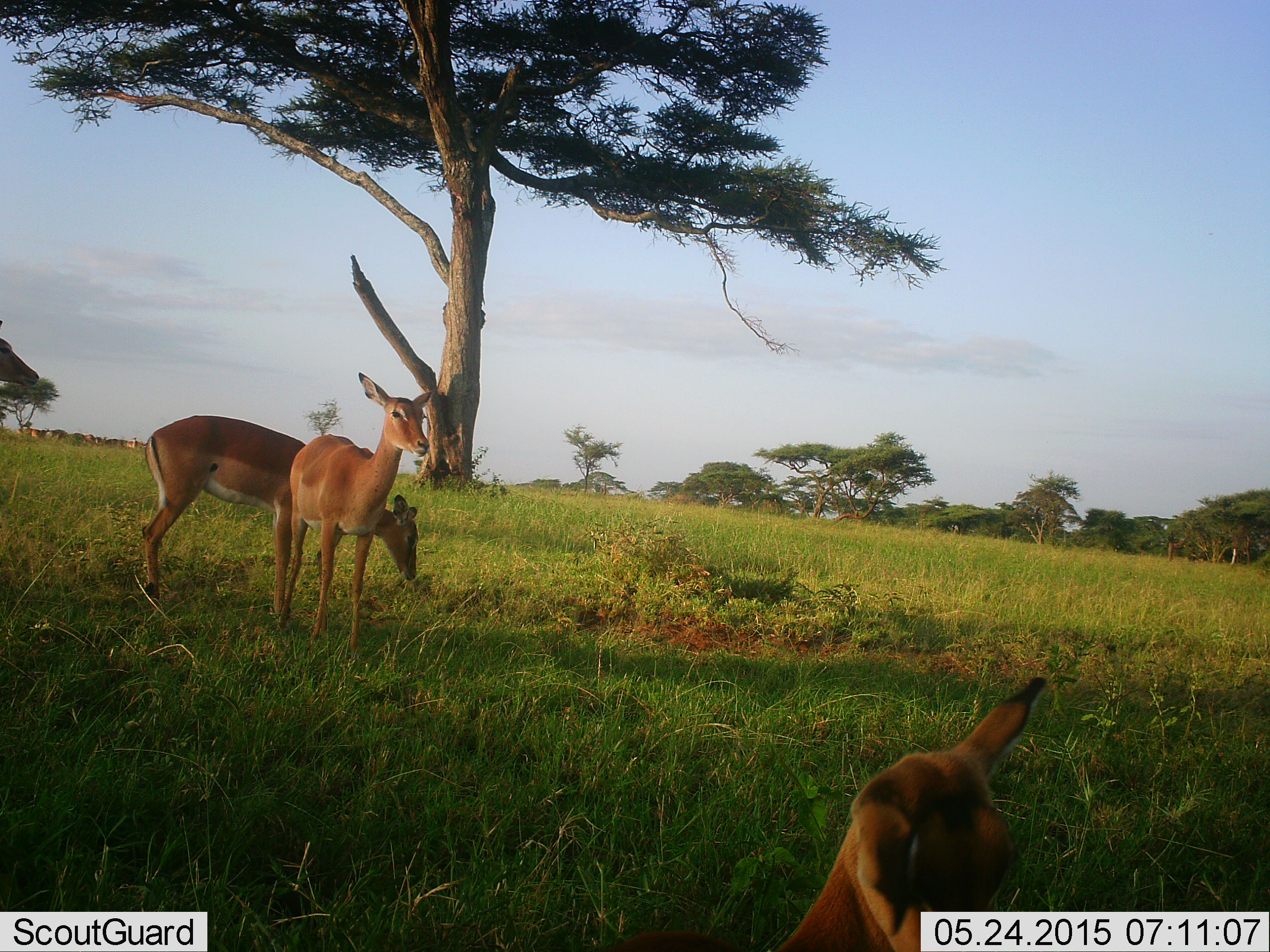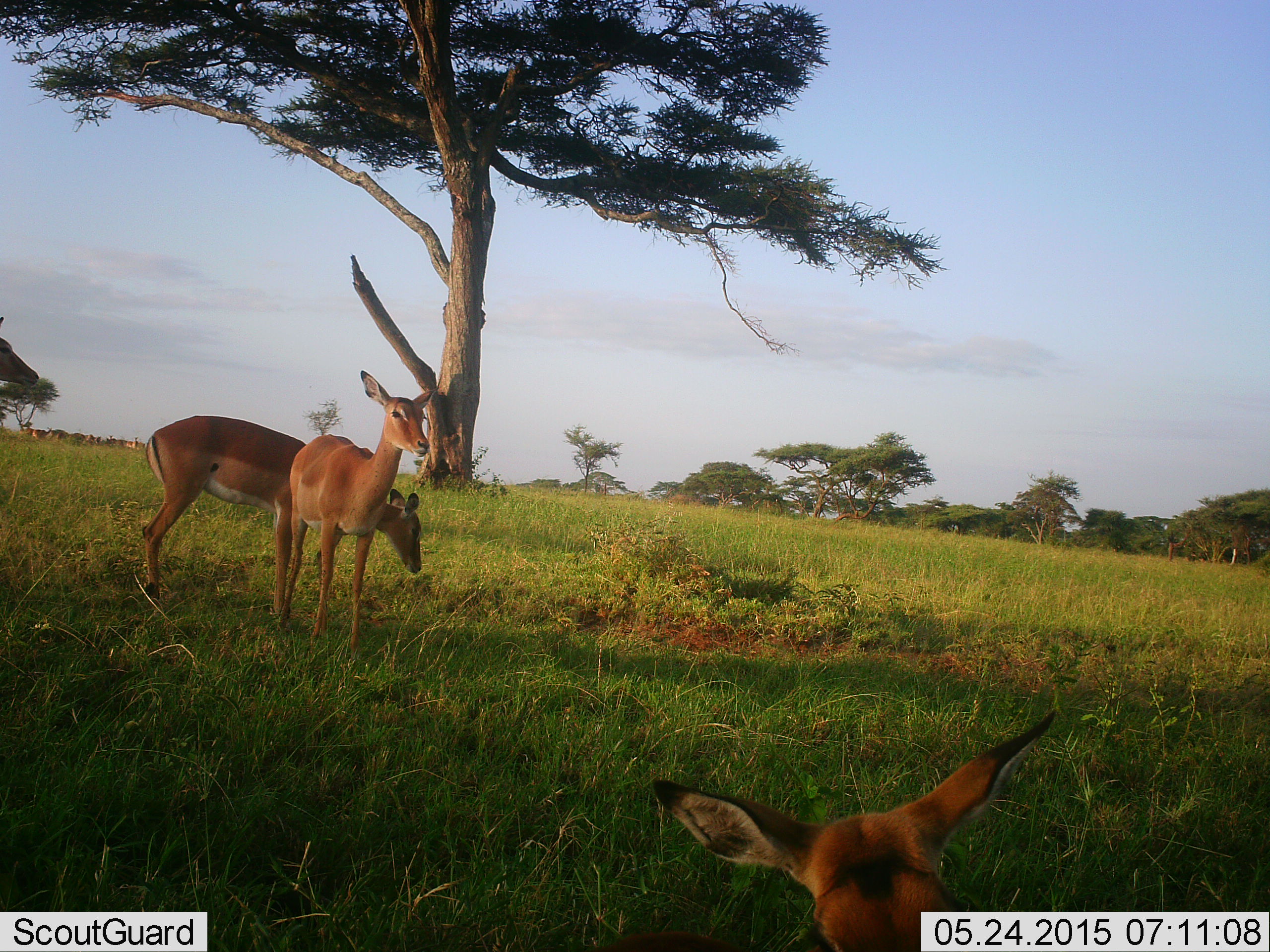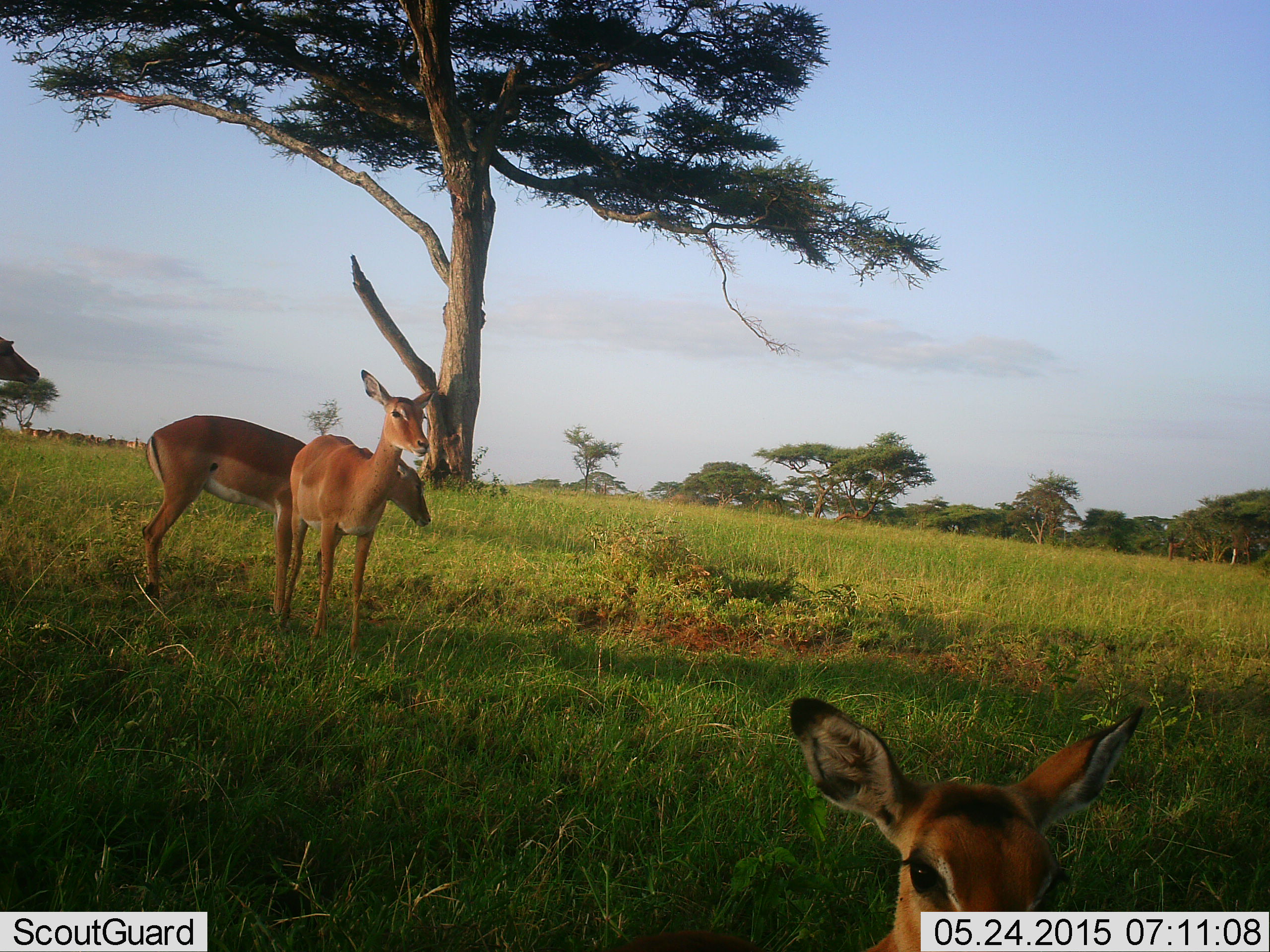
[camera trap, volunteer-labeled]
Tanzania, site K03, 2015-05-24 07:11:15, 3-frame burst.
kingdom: Animalia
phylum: Chordata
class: Mammalia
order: Artiodactyla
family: Bovidae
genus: Aepyceros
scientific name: Aepyceros melampus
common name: impala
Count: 3.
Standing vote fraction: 100%.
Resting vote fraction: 60%.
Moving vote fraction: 0%.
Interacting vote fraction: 0%.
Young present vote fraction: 10%.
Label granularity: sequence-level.